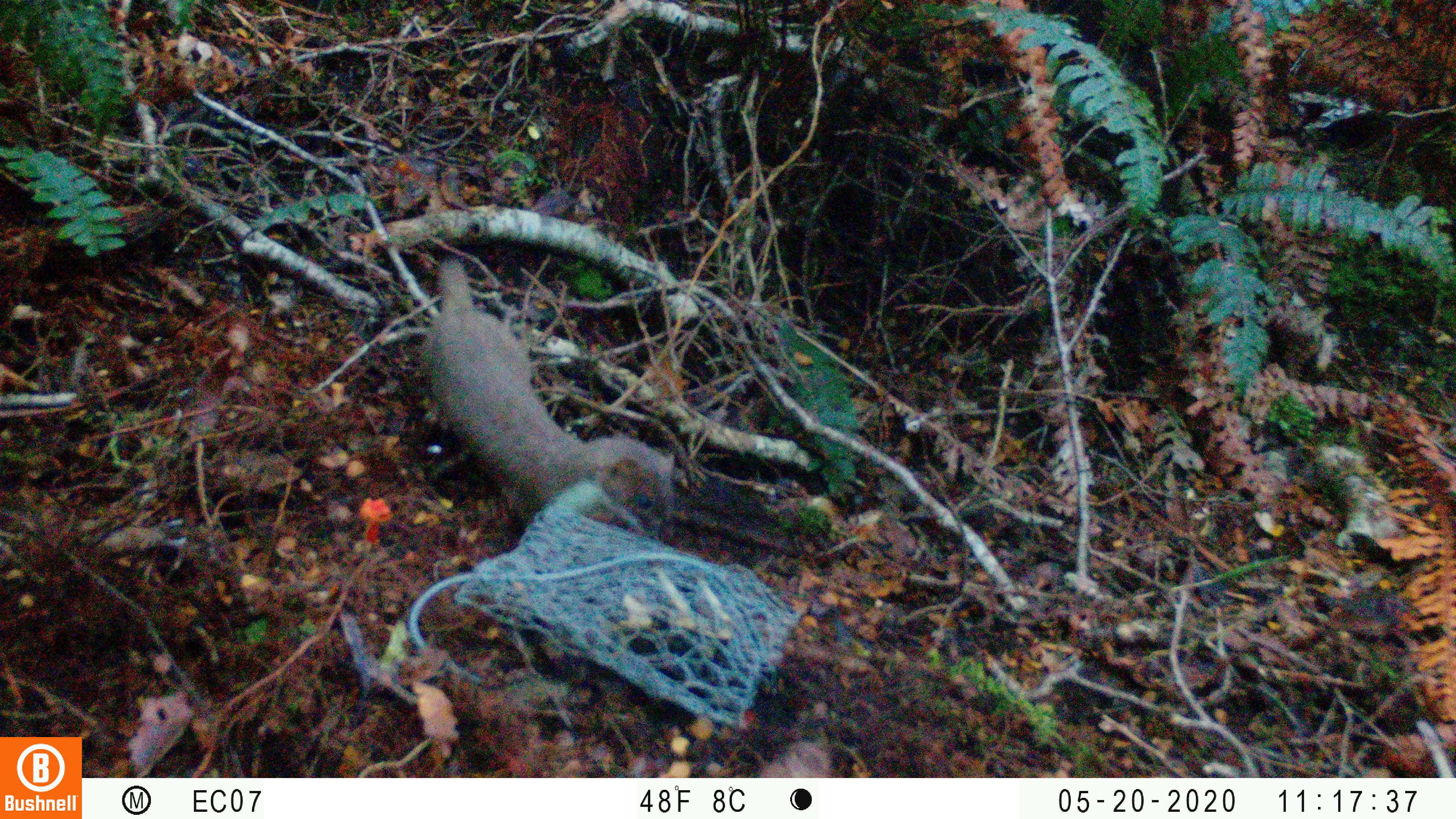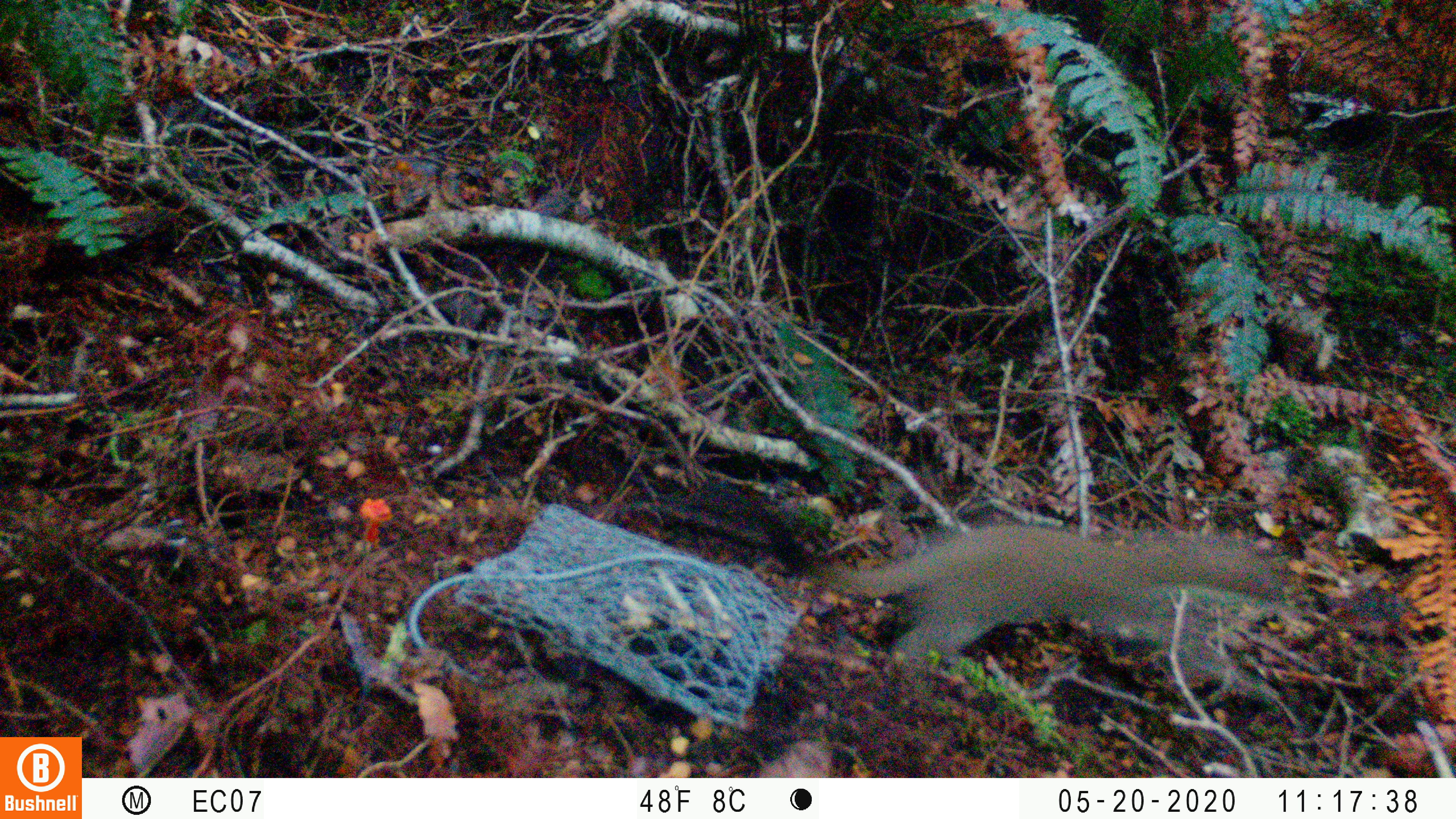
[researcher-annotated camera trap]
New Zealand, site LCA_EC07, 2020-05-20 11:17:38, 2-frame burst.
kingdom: Animalia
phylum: Chordata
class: Mammalia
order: Carnivora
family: Mustelidae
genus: Mustela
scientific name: Mustela erminea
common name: stoat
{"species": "stoat (Mustela erminea)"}